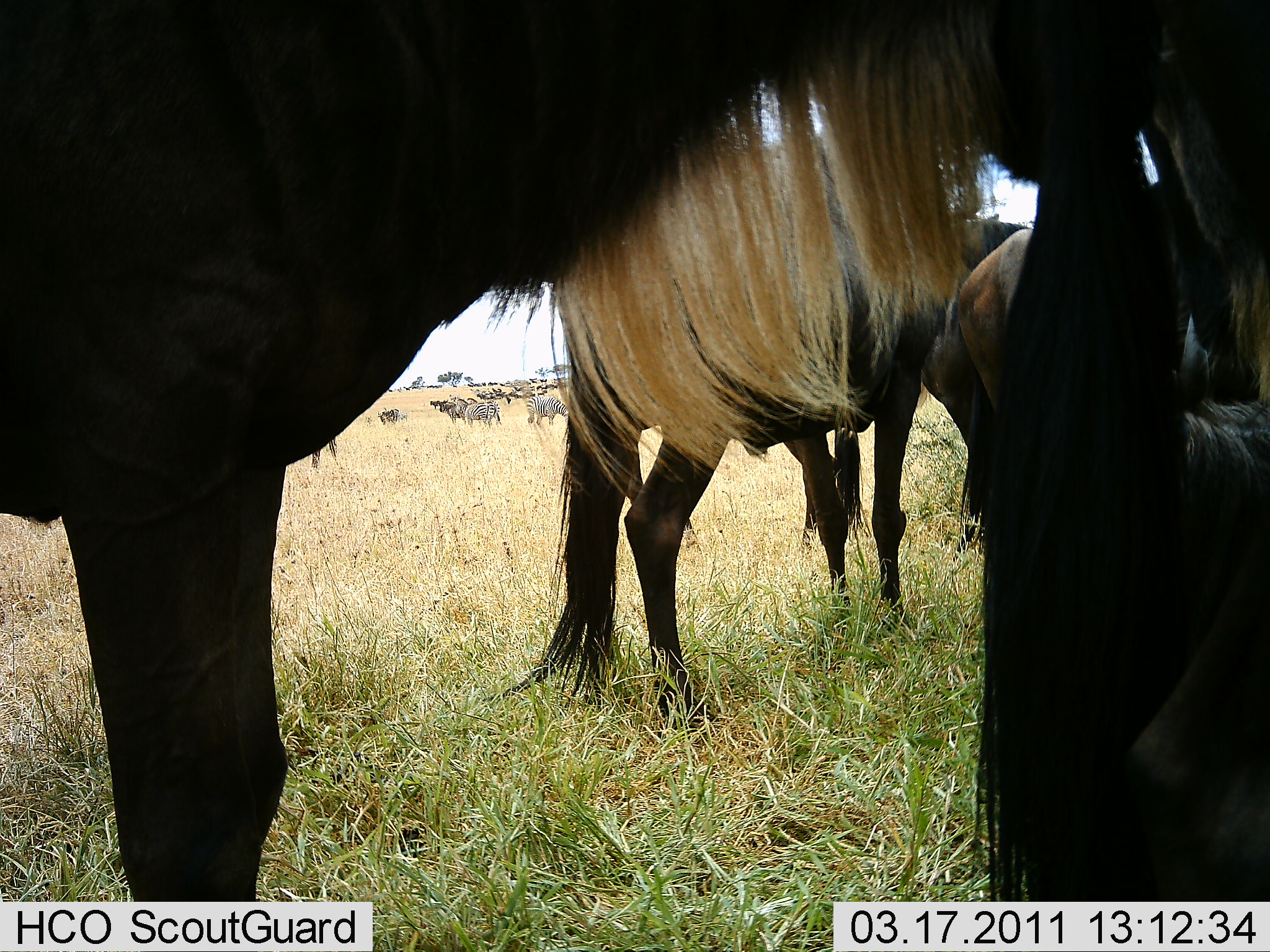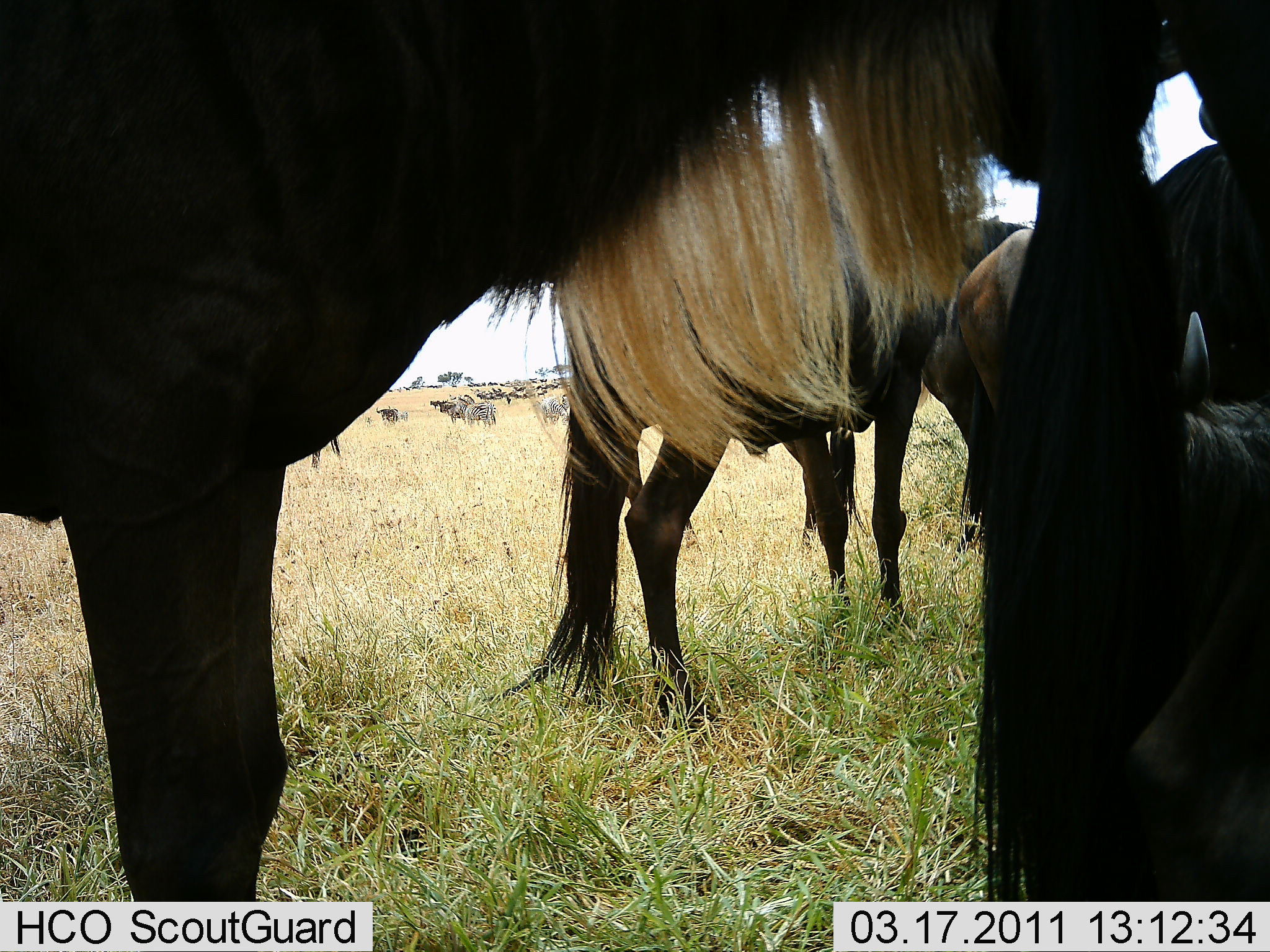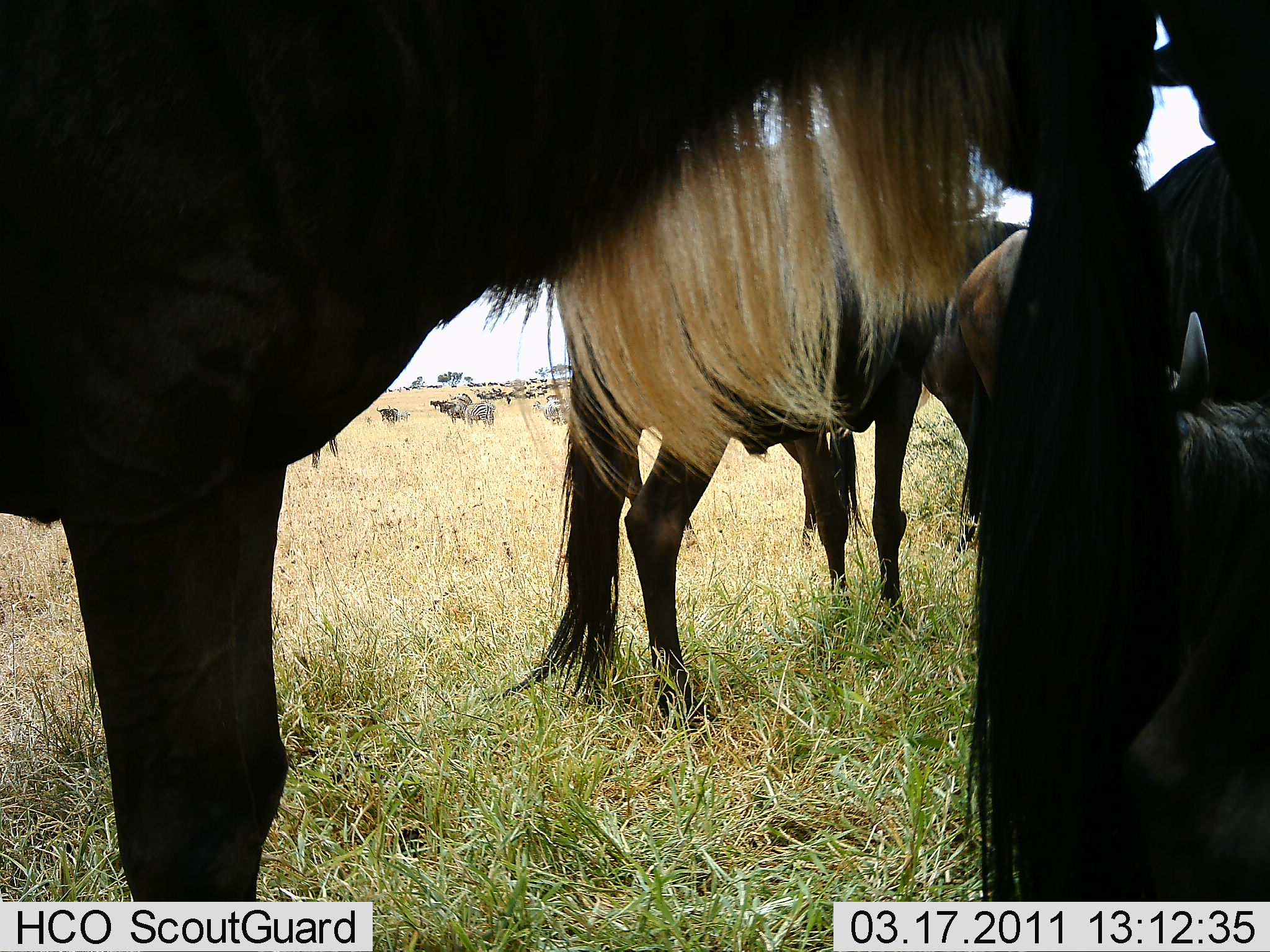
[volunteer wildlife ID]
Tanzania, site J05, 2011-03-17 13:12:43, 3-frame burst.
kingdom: Animalia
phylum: Chordata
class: Mammalia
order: Artiodactyla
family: Bovidae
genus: Connochaetes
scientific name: Connochaetes taurinus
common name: blue wildebeest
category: wildebeest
Wildebeest (blue wildebeest) (Connochaetes taurinus), count 11-50. Behavior (volunteer vote fractions): standing 100%, resting 27%, moving 55%, interacting 9%. Young present (vote fraction): 0%. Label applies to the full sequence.